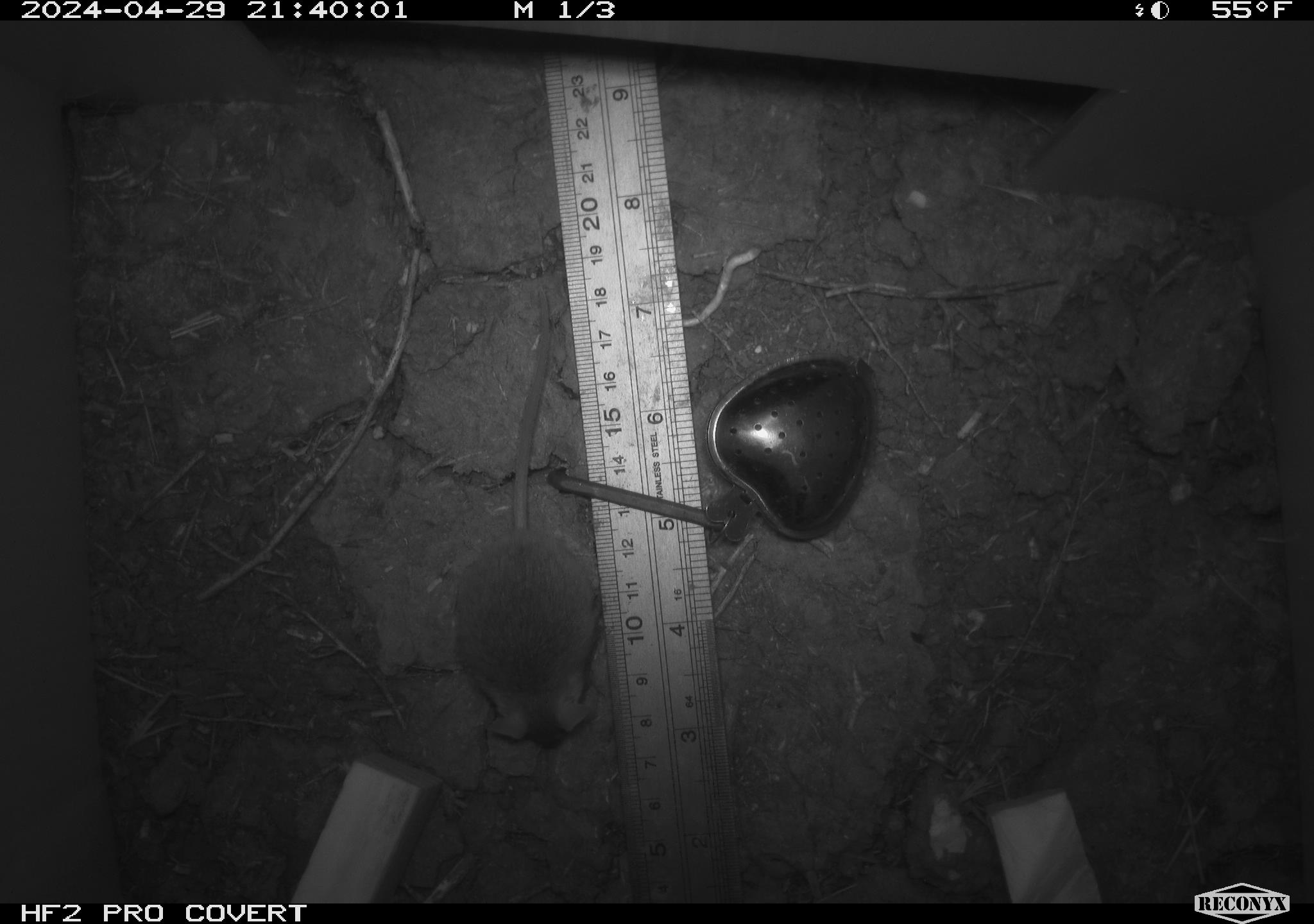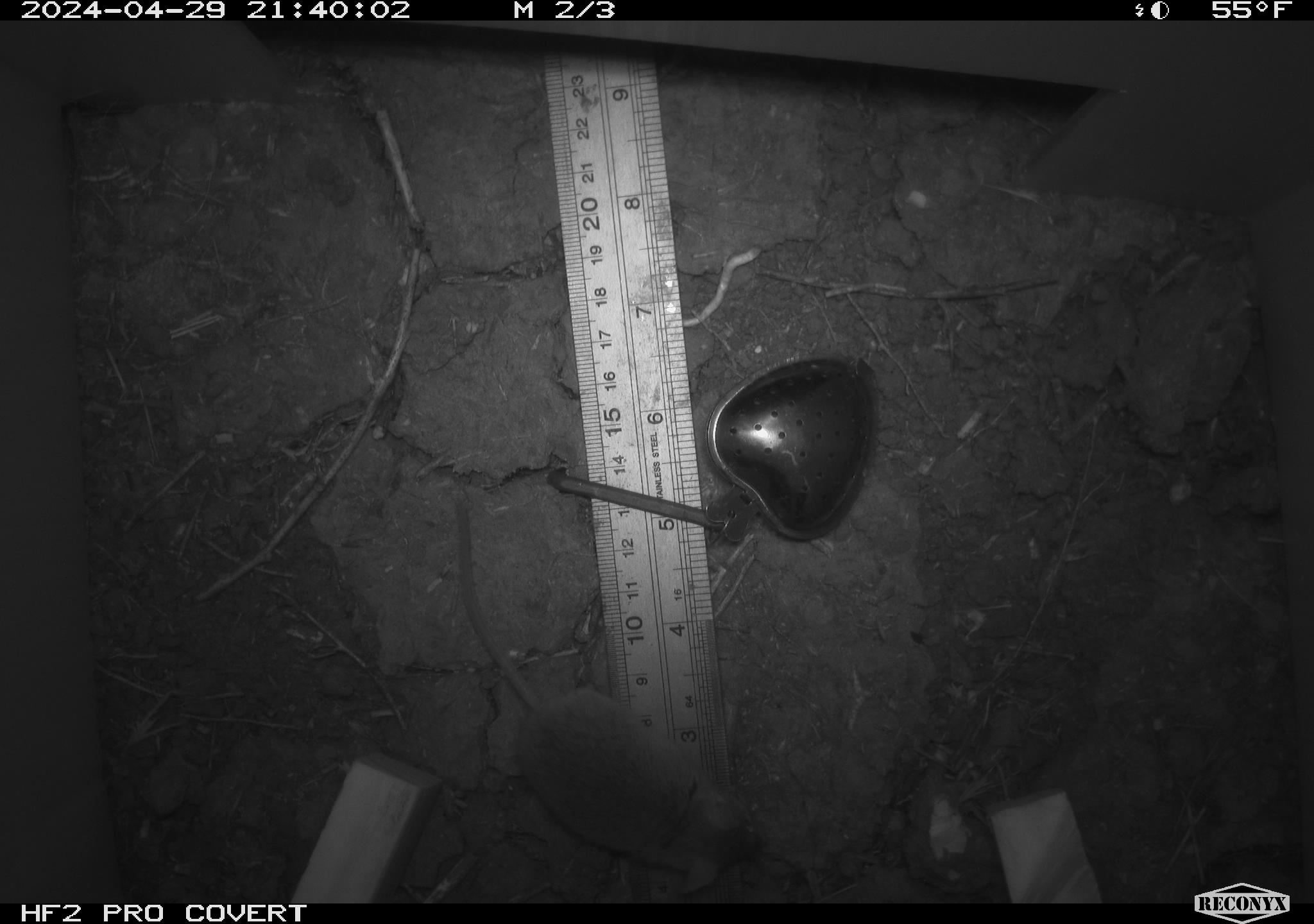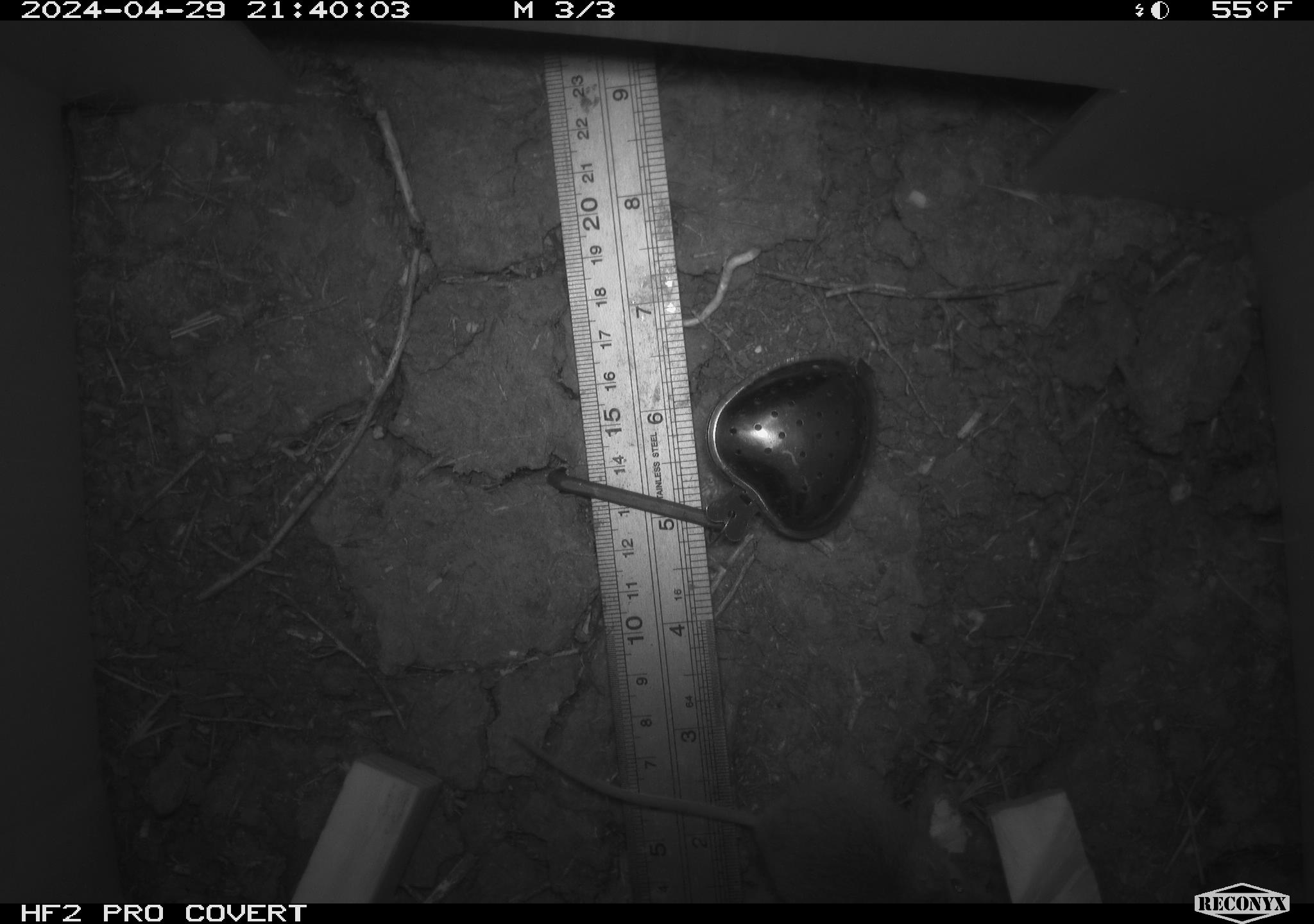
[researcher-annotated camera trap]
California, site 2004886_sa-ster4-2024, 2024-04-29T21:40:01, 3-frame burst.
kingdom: Animalia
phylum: Chordata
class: Mammalia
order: Rodentia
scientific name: Rodentia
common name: mouse species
Mouse species (Rodentia).